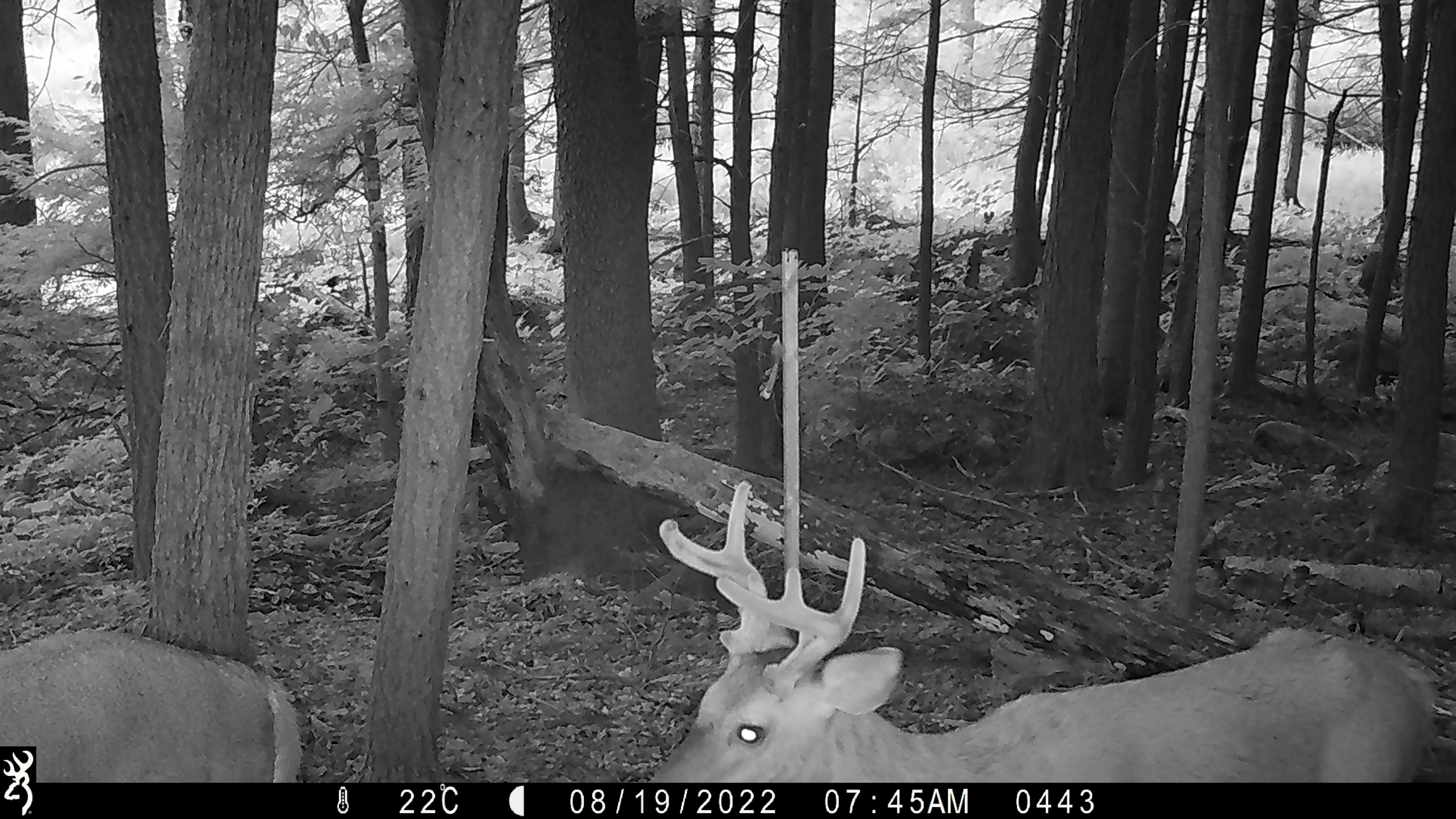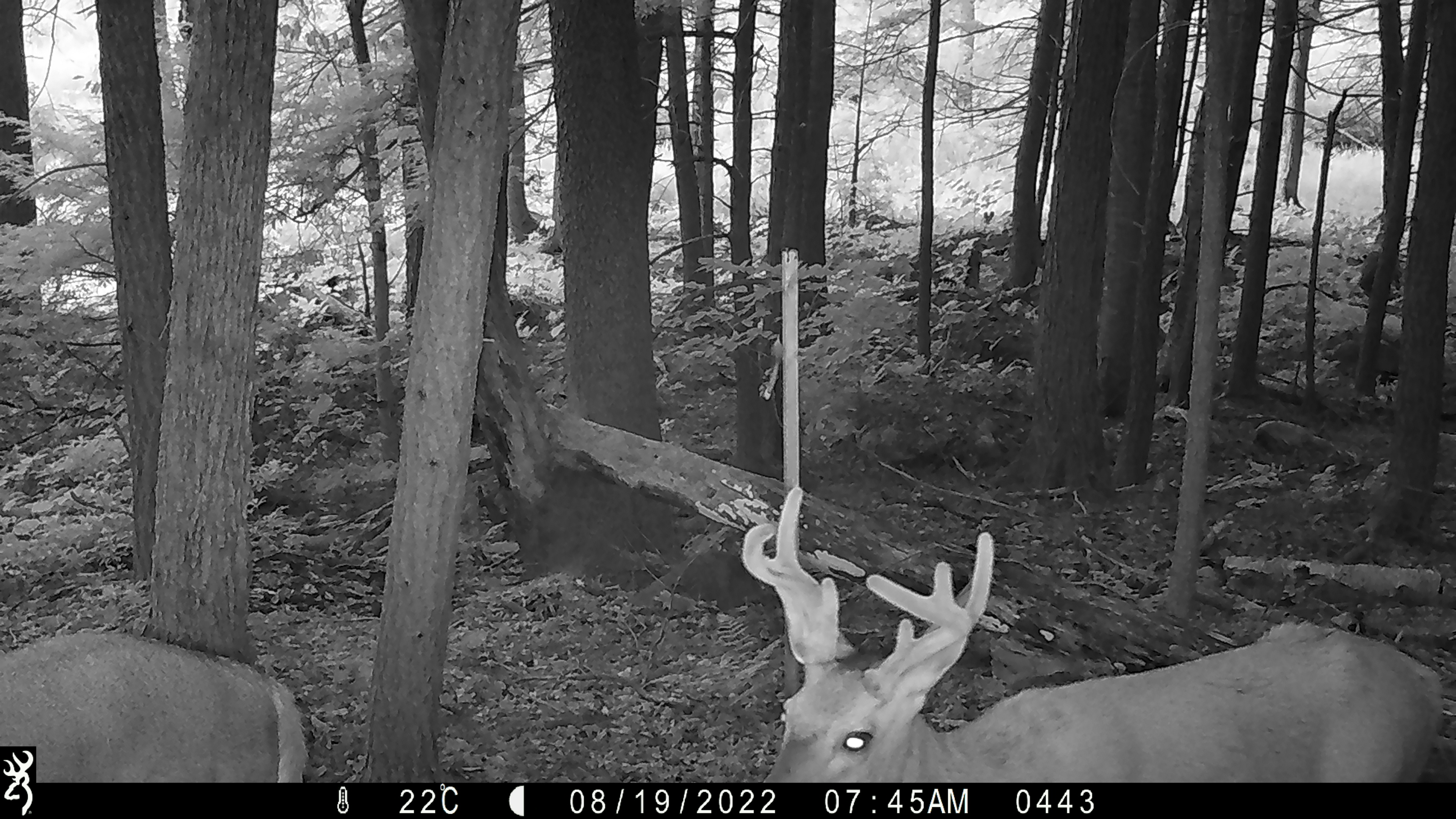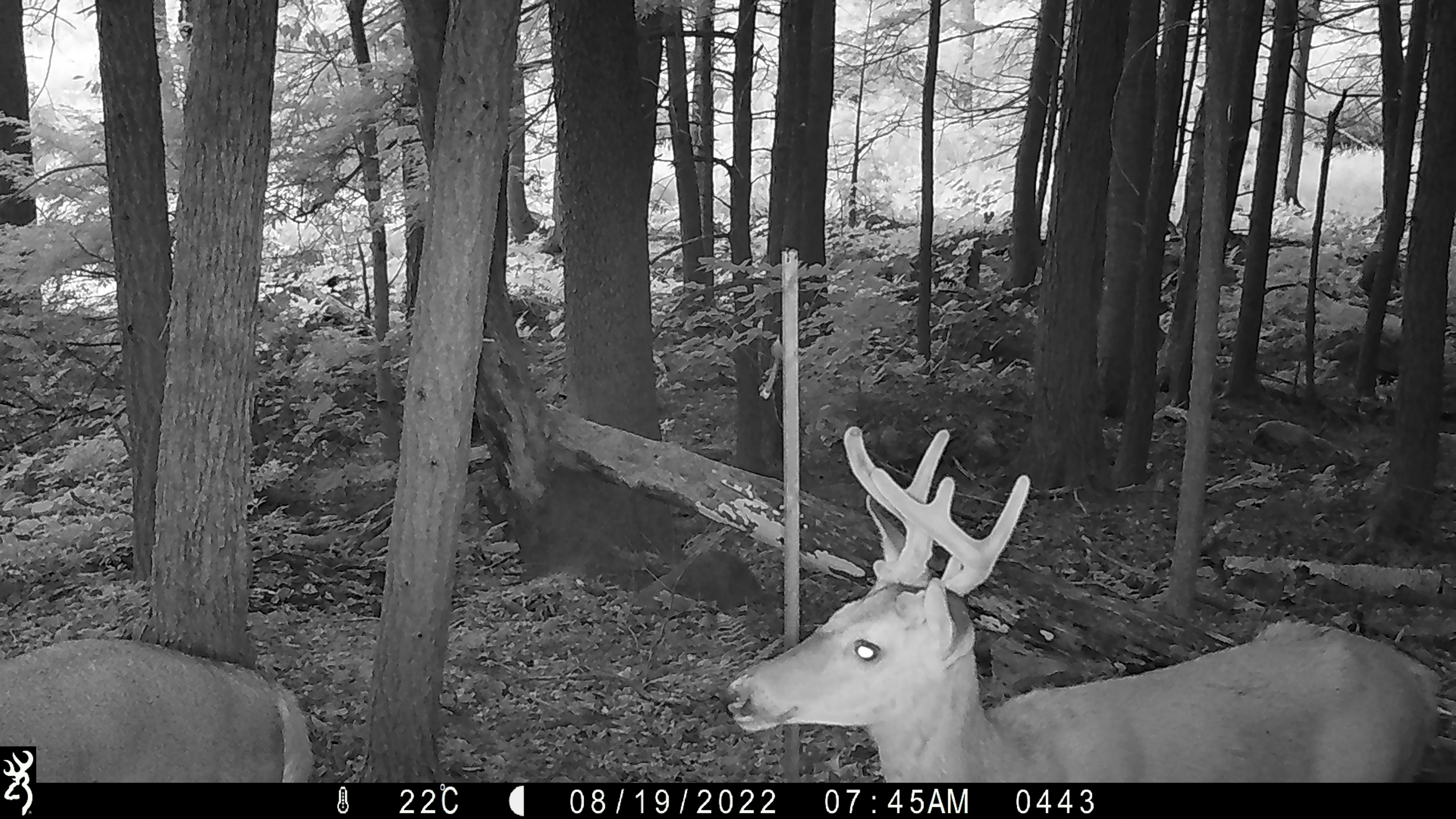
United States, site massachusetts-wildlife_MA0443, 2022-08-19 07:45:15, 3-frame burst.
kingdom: Animalia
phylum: Chordata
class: Mammalia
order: Artiodactyla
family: Cervidae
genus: Odocoileus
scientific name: Odocoileus virginianus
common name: white-tailed deer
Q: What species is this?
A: White-tailed deer (Odocoileus virginianus).